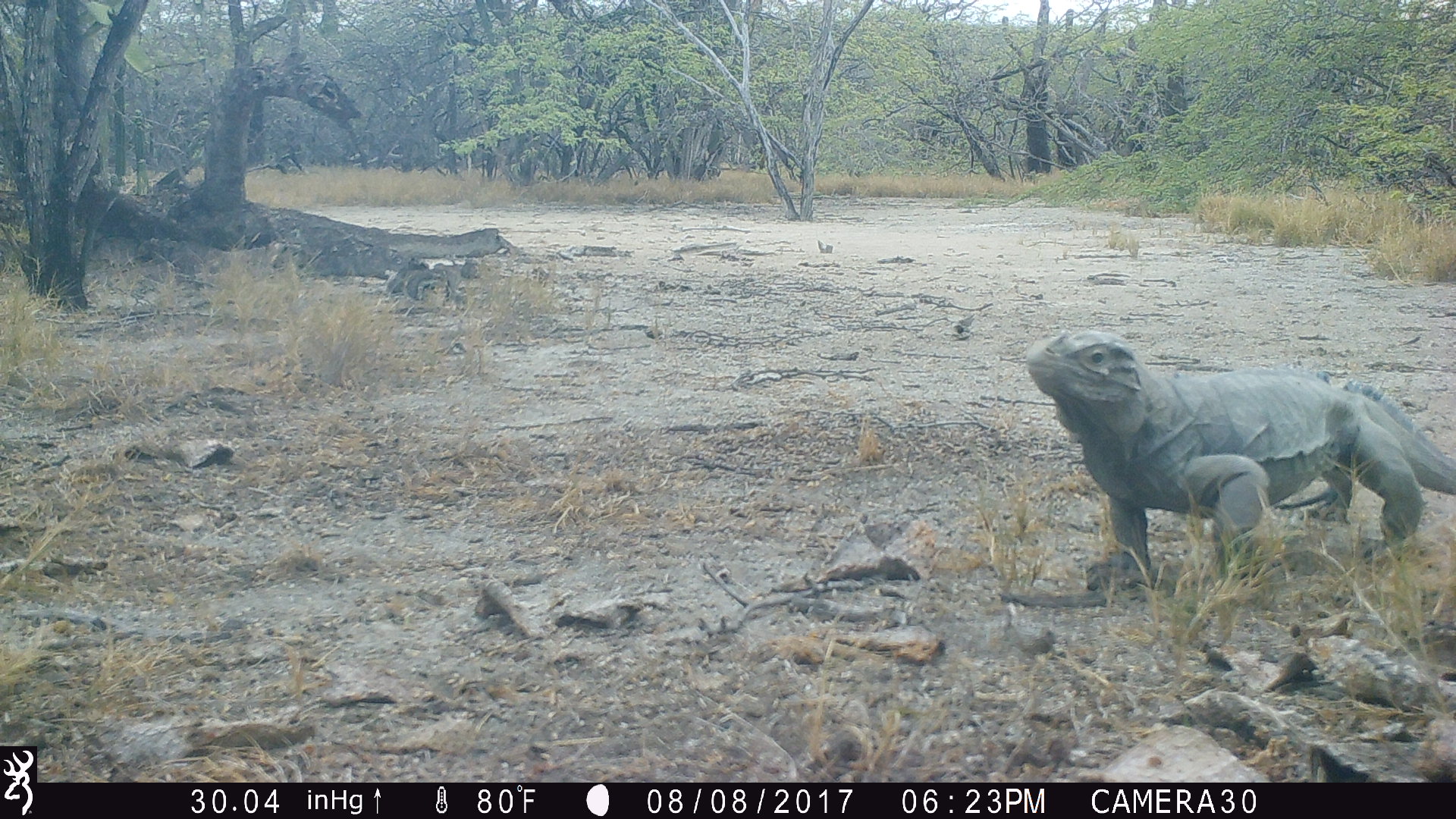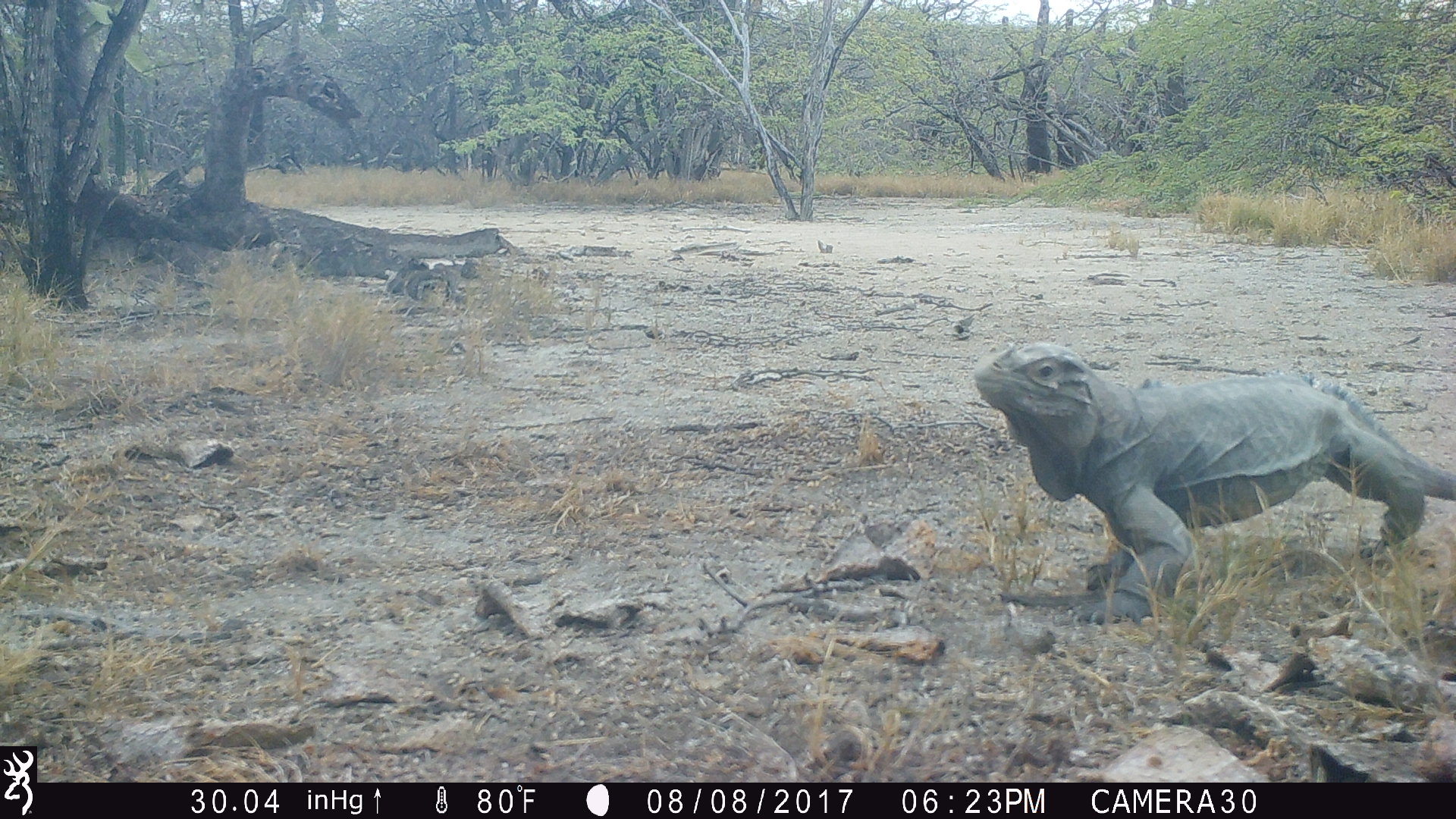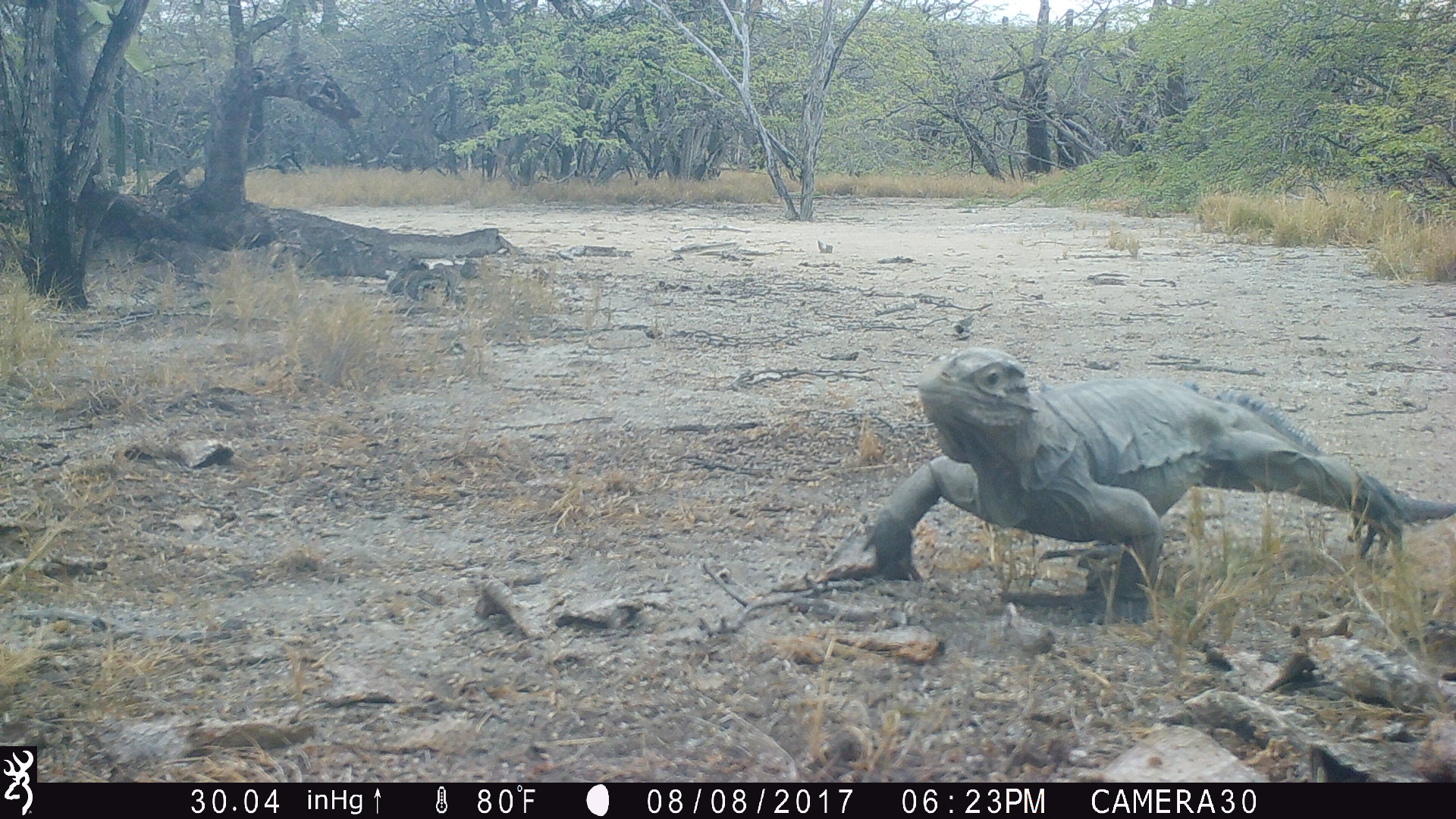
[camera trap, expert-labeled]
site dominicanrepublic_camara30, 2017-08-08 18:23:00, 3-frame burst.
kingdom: Animalia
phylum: Chordata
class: Reptilia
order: Squamata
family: Iguanidae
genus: Iguana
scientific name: Iguana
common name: typical iguanas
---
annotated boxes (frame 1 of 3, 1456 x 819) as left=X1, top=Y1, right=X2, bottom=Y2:
iguana: left=1018, top=330, right=1454, bottom=607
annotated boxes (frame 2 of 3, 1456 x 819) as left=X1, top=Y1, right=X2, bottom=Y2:
iguana: left=961, top=346, right=1455, bottom=628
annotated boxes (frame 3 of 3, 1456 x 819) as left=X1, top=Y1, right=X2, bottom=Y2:
iguana: left=858, top=344, right=1436, bottom=633